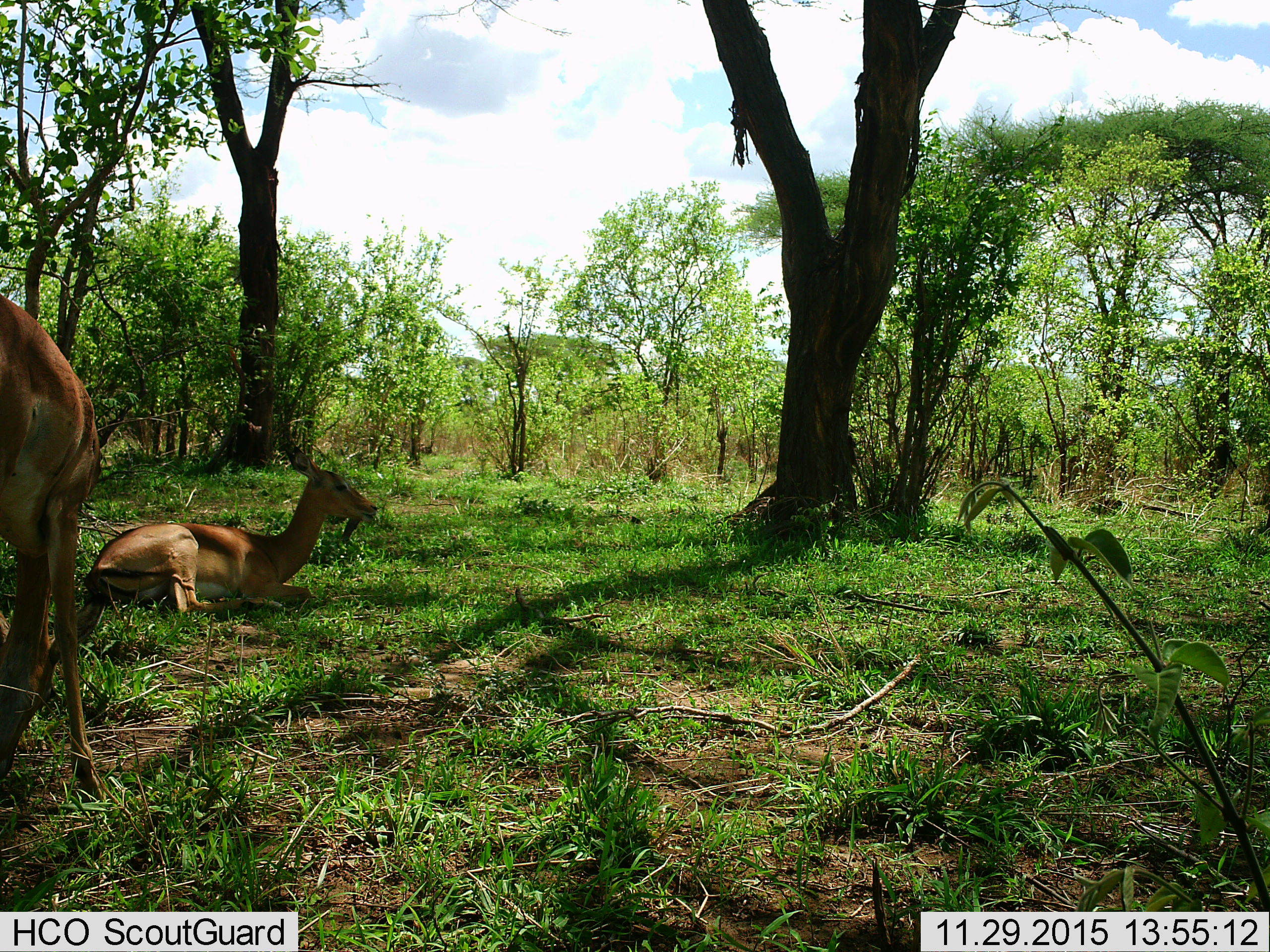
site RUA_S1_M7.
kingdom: Animalia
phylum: Chordata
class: Mammalia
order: Artiodactyla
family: Bovidae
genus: Aepyceros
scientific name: Aepyceros melampus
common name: impala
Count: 2.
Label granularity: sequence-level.